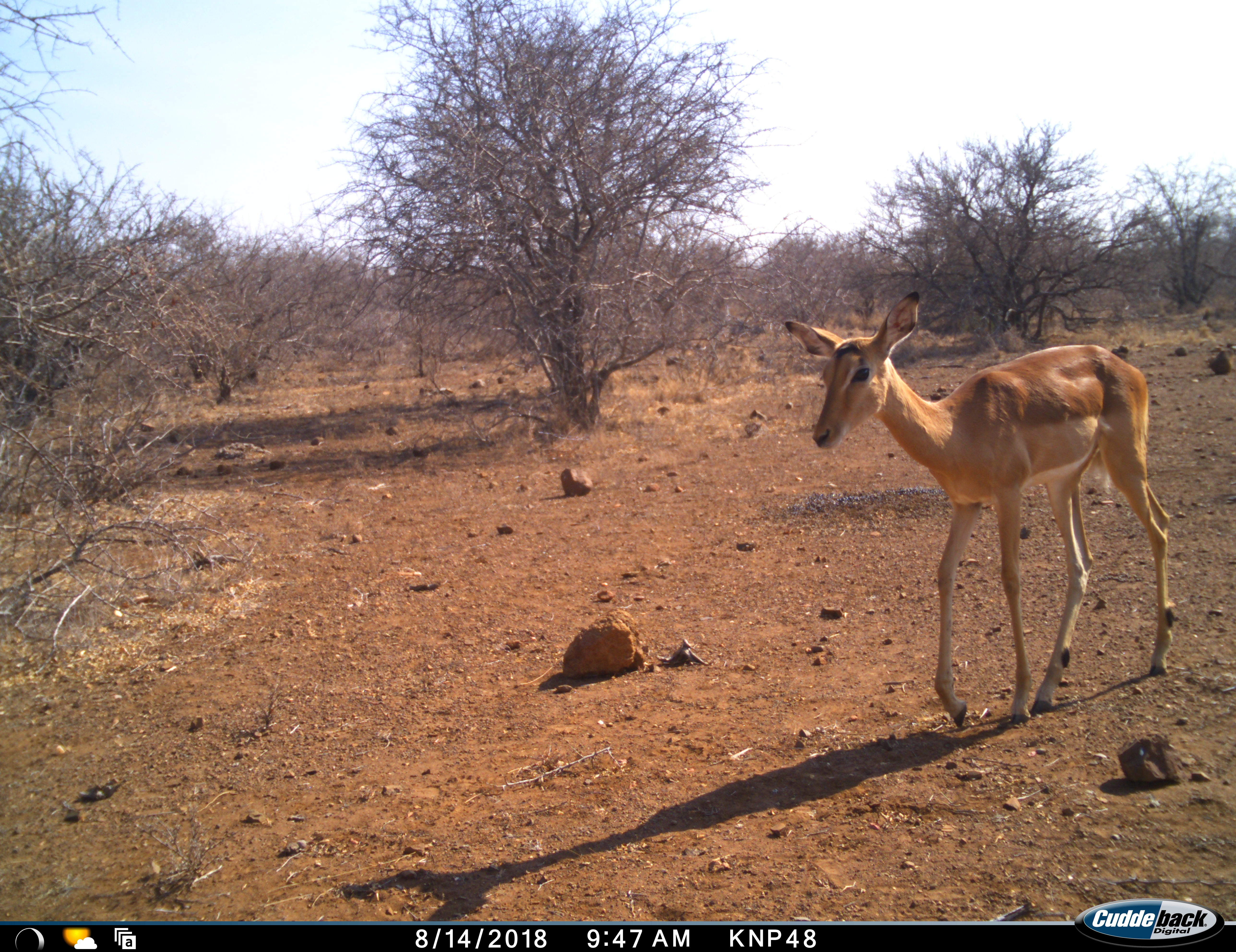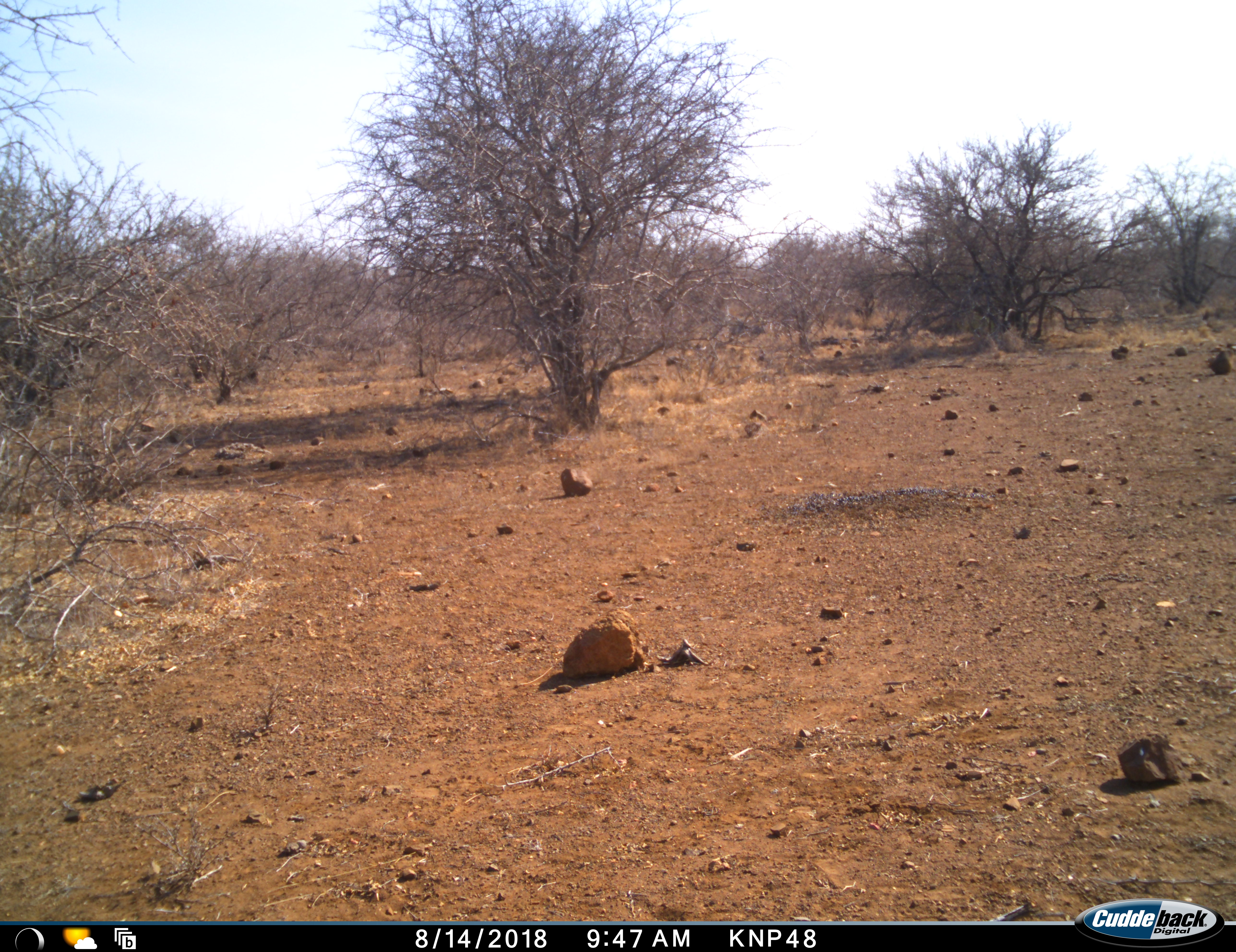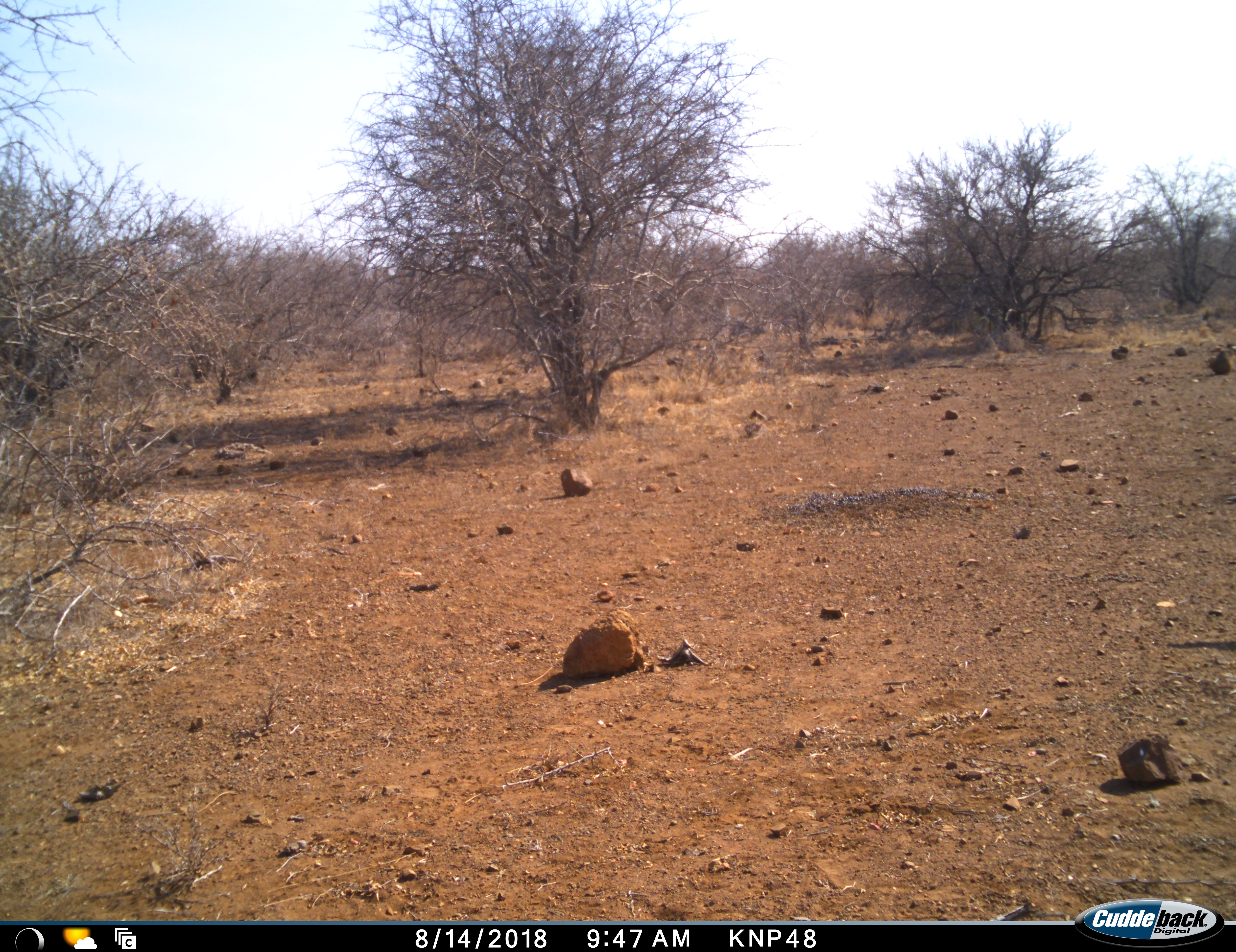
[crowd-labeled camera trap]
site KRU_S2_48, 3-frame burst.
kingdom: Animalia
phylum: Chordata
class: Mammalia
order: Artiodactyla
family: Bovidae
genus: Aepyceros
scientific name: Aepyceros melampus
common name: impala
Impala (Aepyceros melampus), count 1. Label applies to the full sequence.